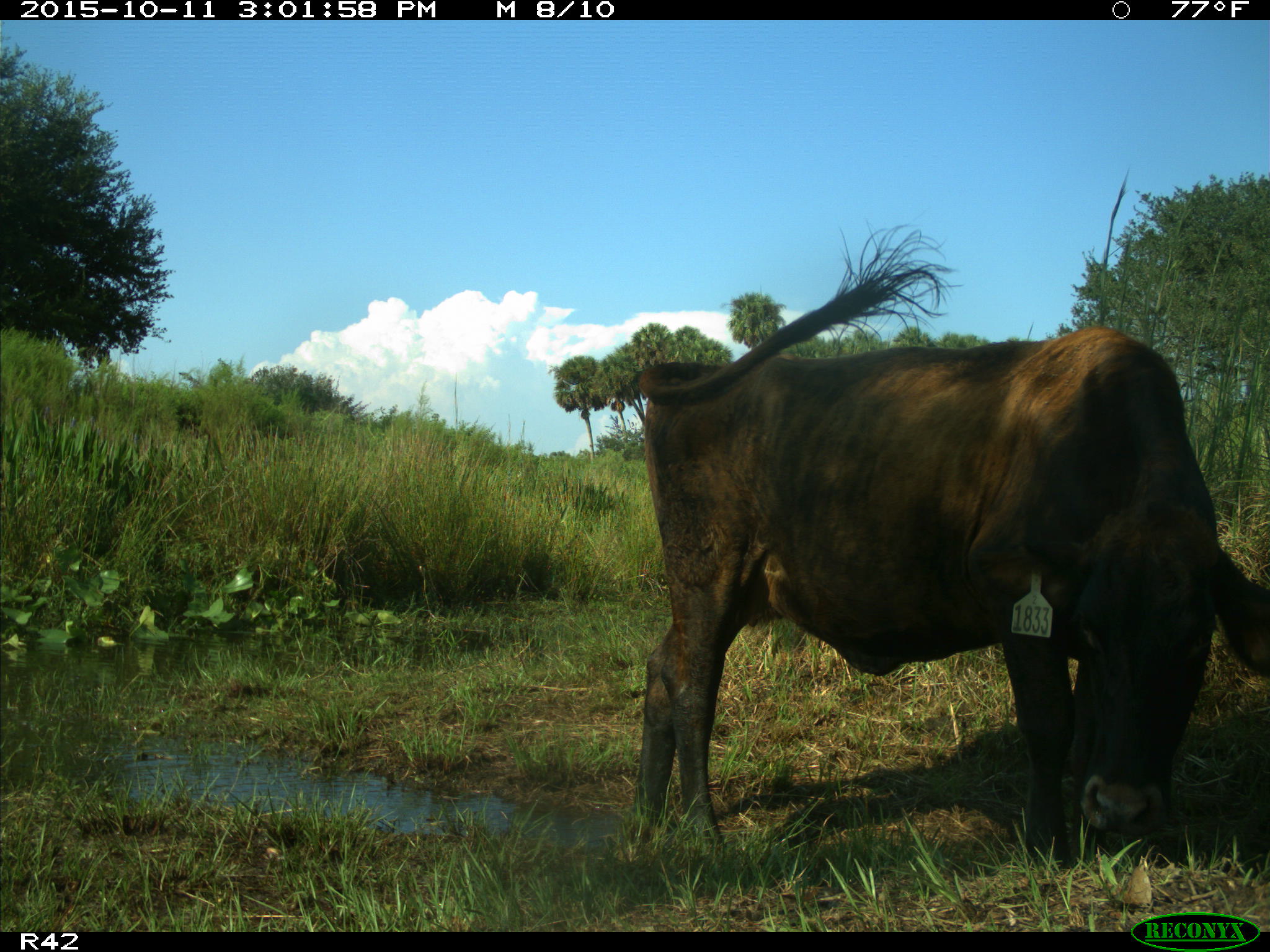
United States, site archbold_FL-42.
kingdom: Animalia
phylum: Chordata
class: Mammalia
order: Artiodactyla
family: Bovidae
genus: Bos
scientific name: Bos taurus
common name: domestic cow